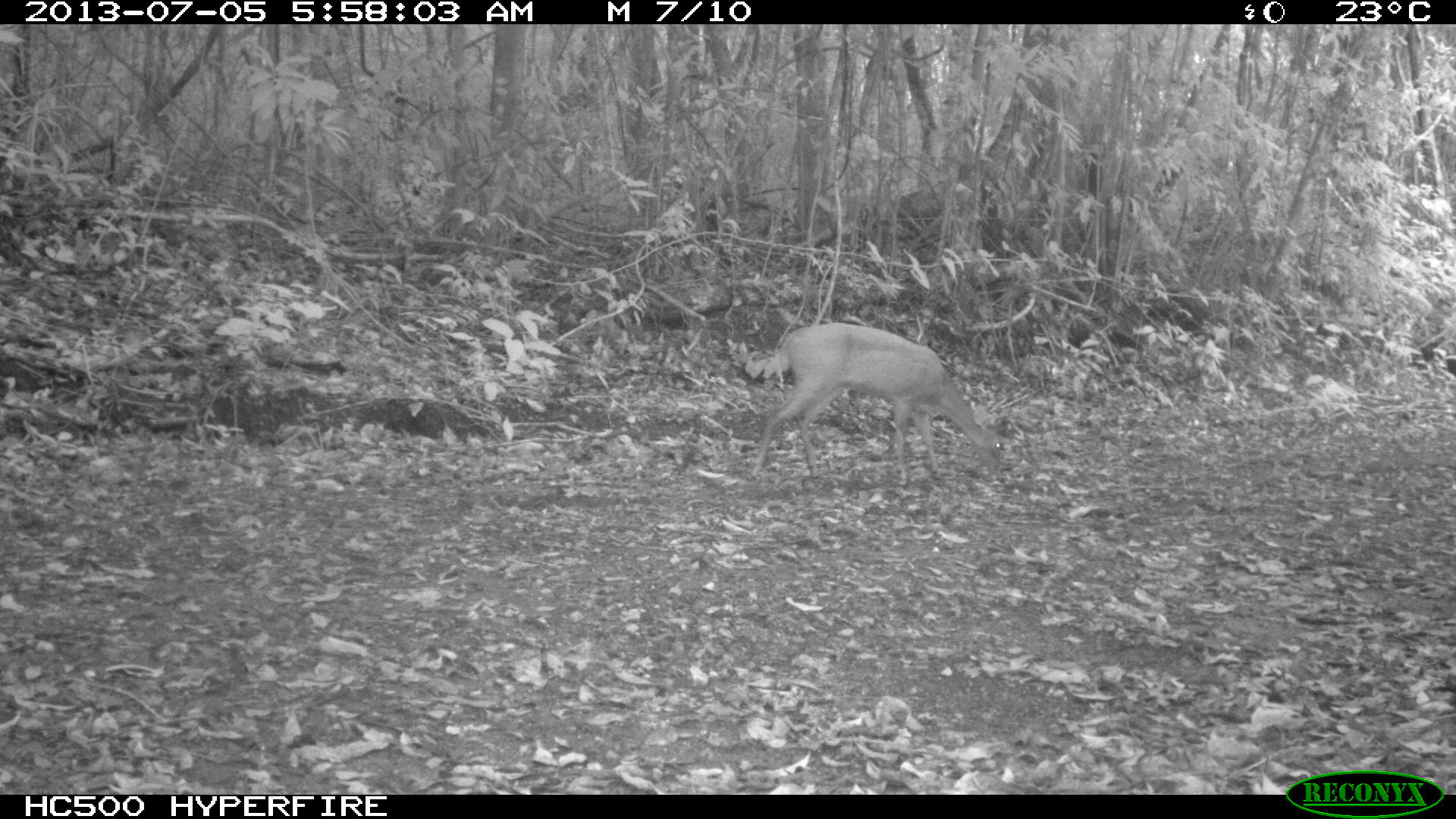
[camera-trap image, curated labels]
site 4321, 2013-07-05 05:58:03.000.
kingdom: Animalia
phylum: Chordata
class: Mammalia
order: Artiodactyla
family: Cervidae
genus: Mazama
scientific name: Mazama temama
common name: central american red brocket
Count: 1.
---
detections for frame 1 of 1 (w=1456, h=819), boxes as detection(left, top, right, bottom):
mazama temama: detection(748, 322, 1002, 485)